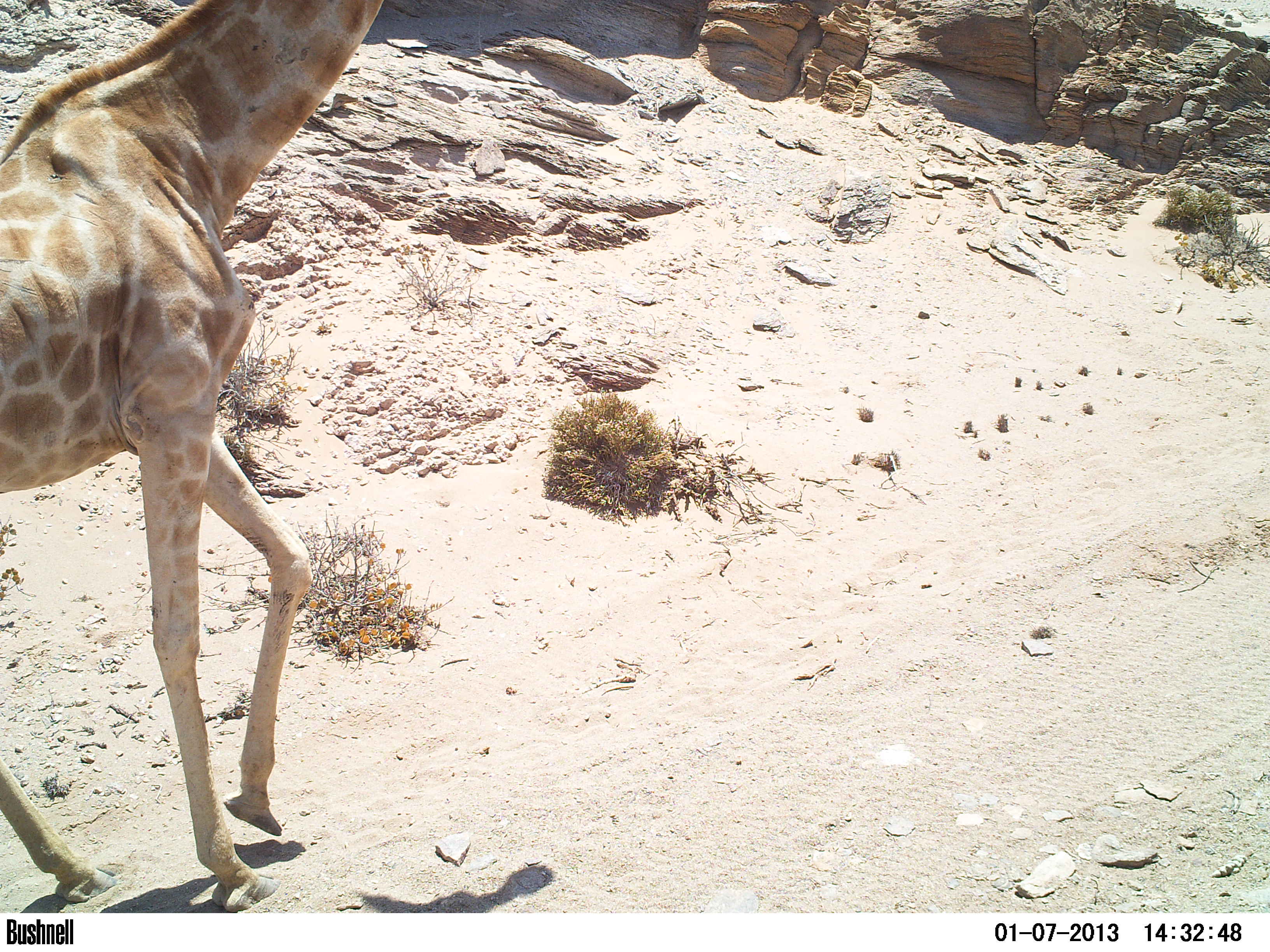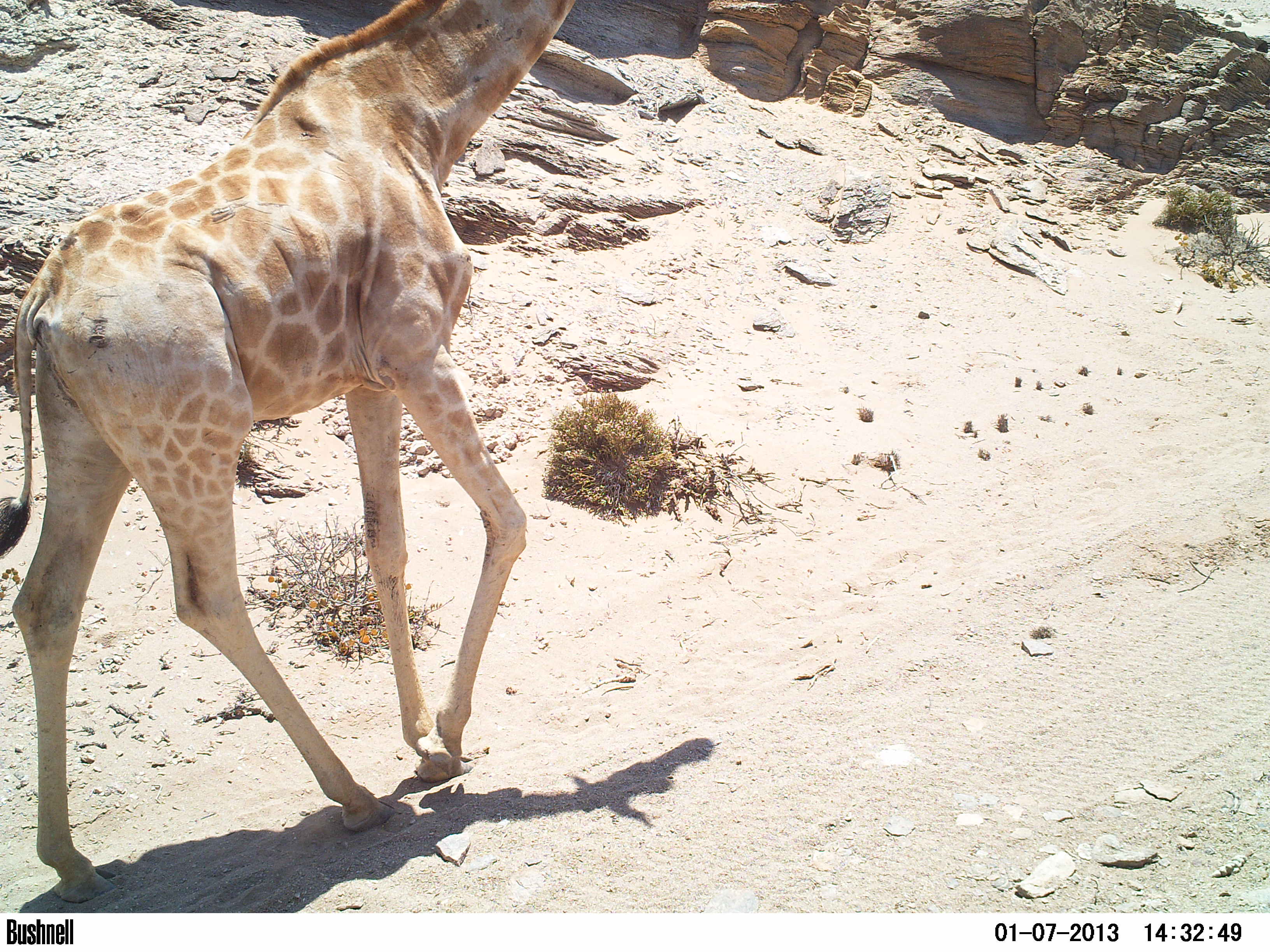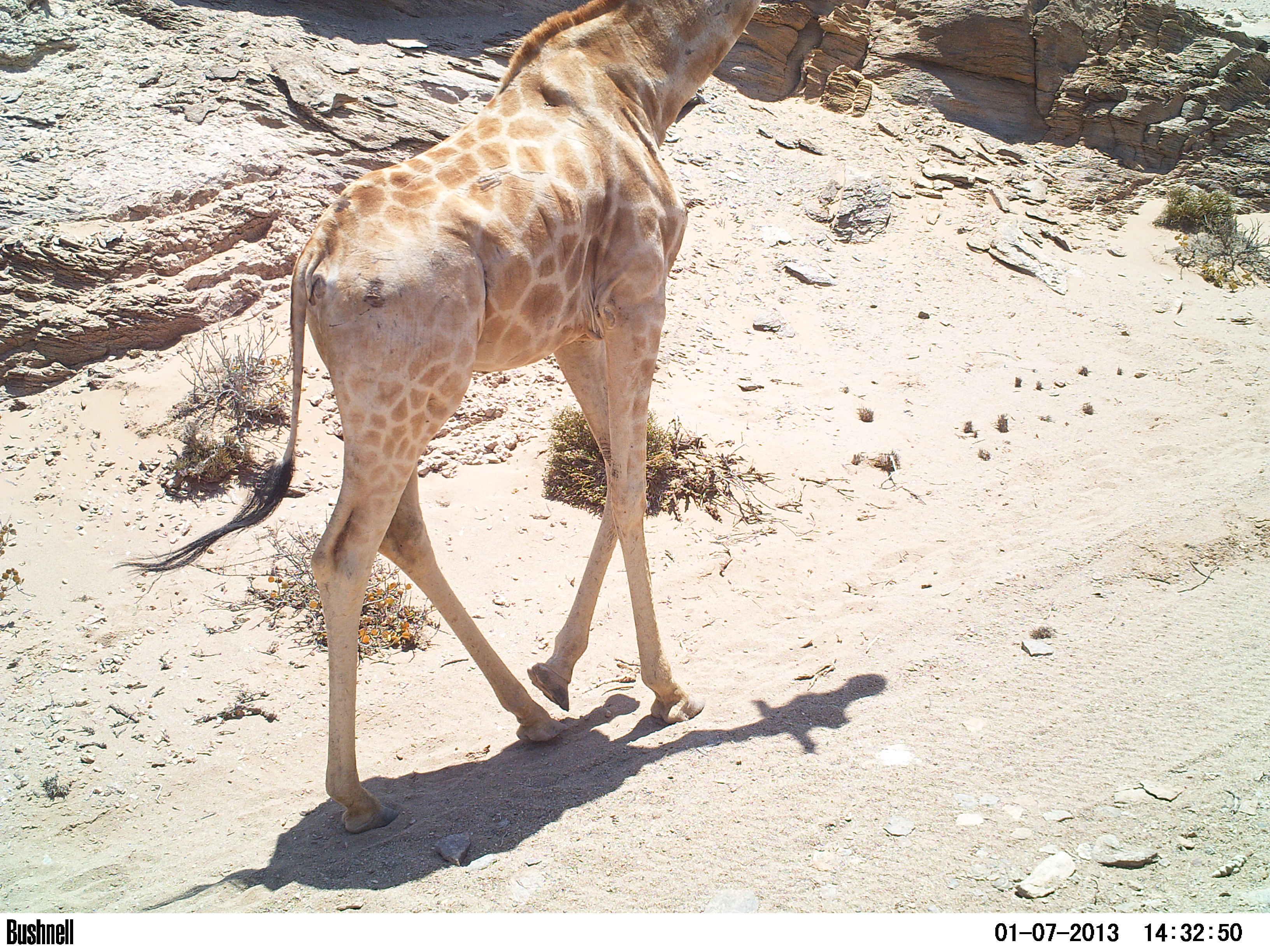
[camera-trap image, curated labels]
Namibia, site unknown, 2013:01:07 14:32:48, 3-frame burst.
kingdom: Animalia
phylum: Chordata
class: Mammalia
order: Artiodactyla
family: Giraffidae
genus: Giraffa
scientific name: Giraffa camelopardalis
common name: giraffe